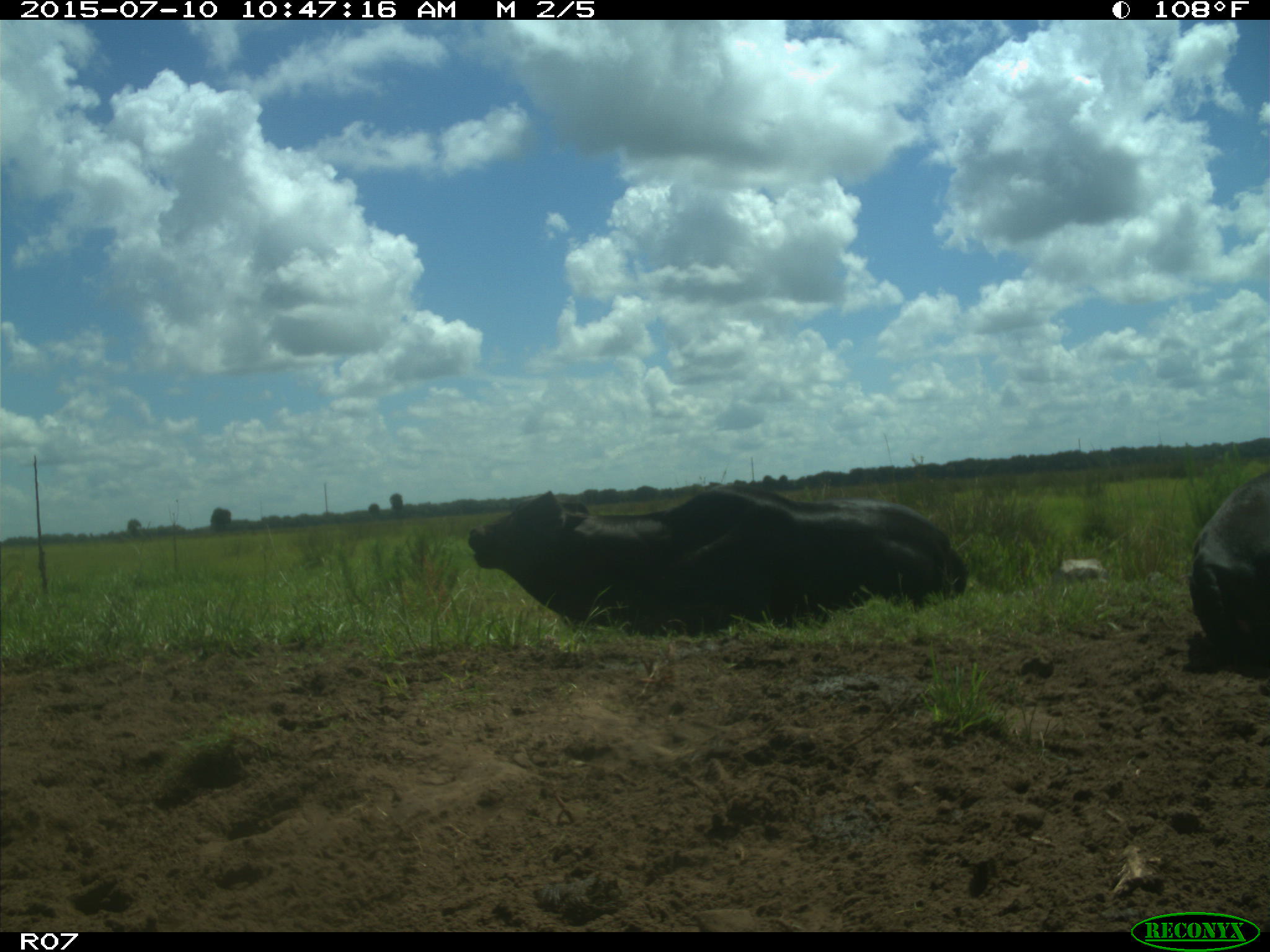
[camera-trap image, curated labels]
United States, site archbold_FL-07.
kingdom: Animalia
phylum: Chordata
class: Mammalia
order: Artiodactyla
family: Bovidae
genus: Bos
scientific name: Bos taurus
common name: domestic cow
Bos taurus (domestic cow).